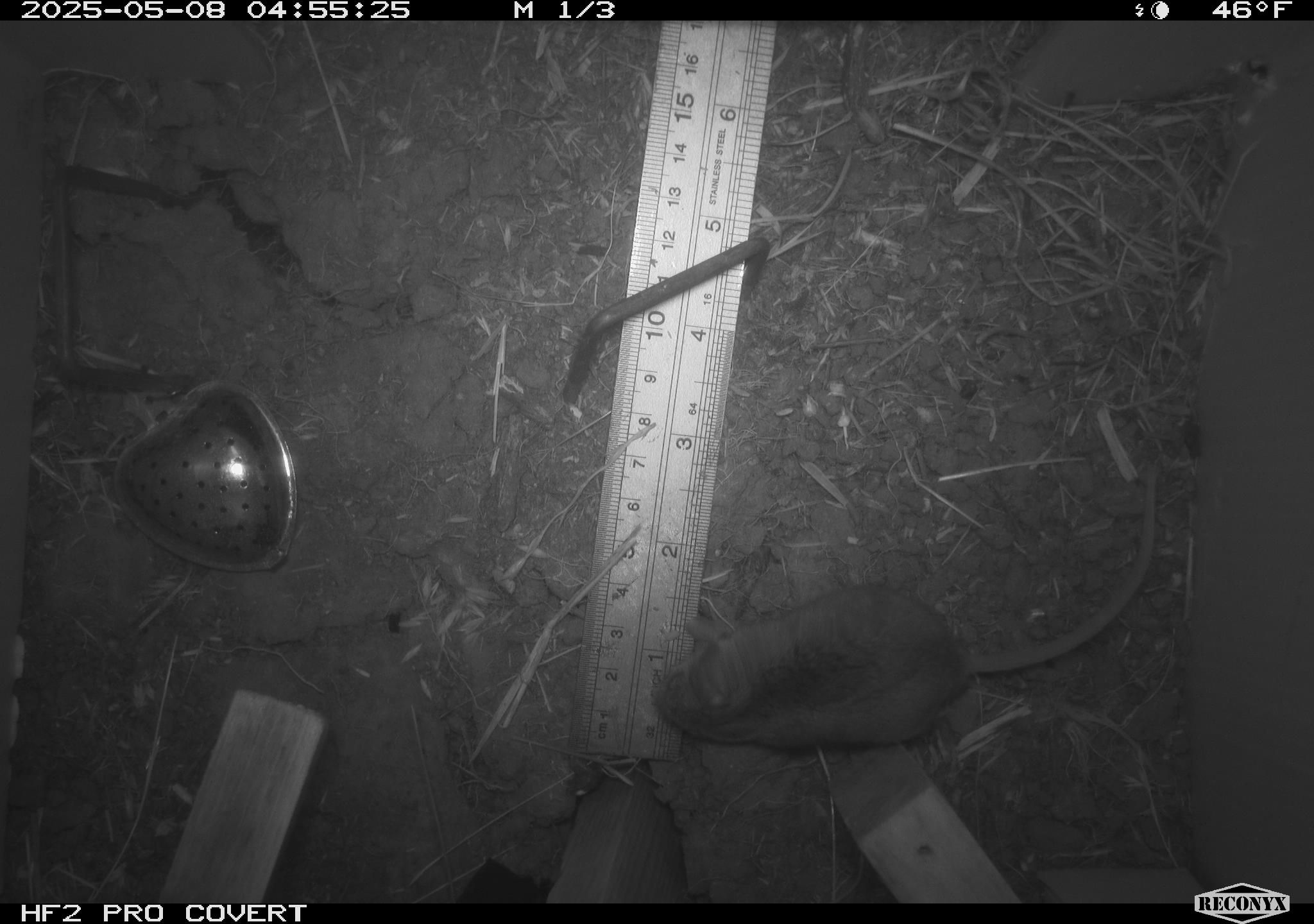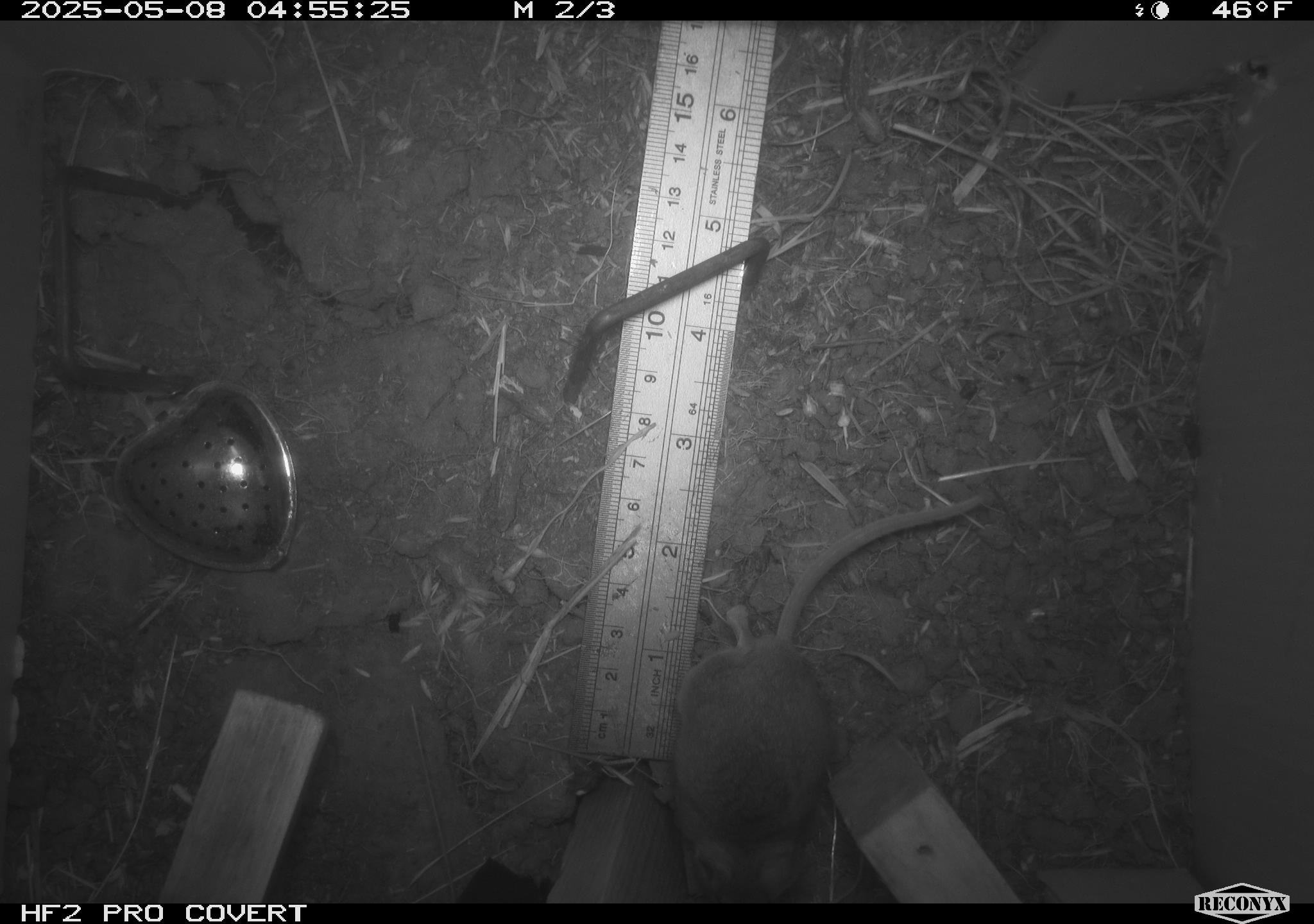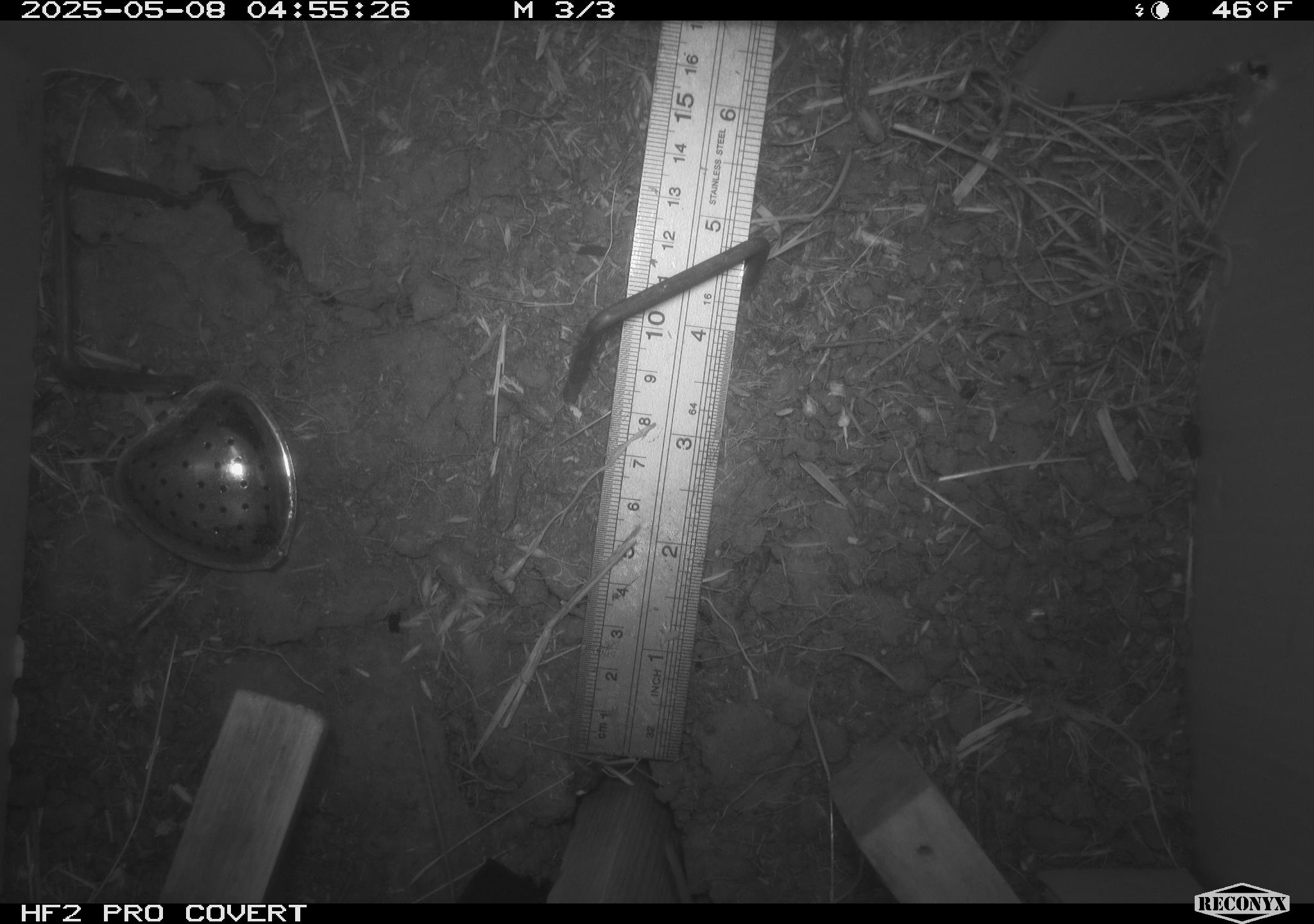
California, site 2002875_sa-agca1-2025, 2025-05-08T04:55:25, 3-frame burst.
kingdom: Animalia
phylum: Chordata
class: Mammalia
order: Rodentia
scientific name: Rodentia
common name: mouse species